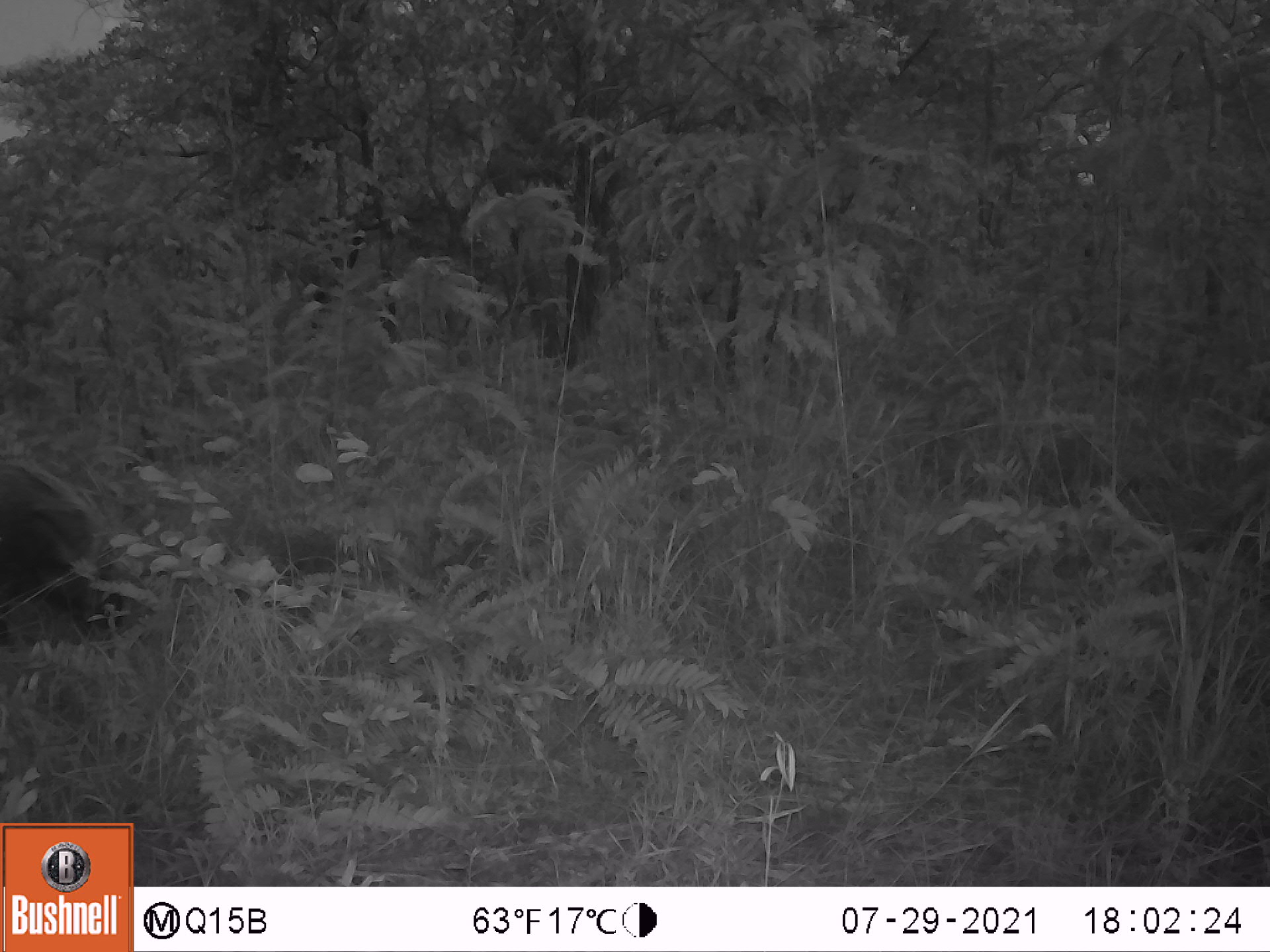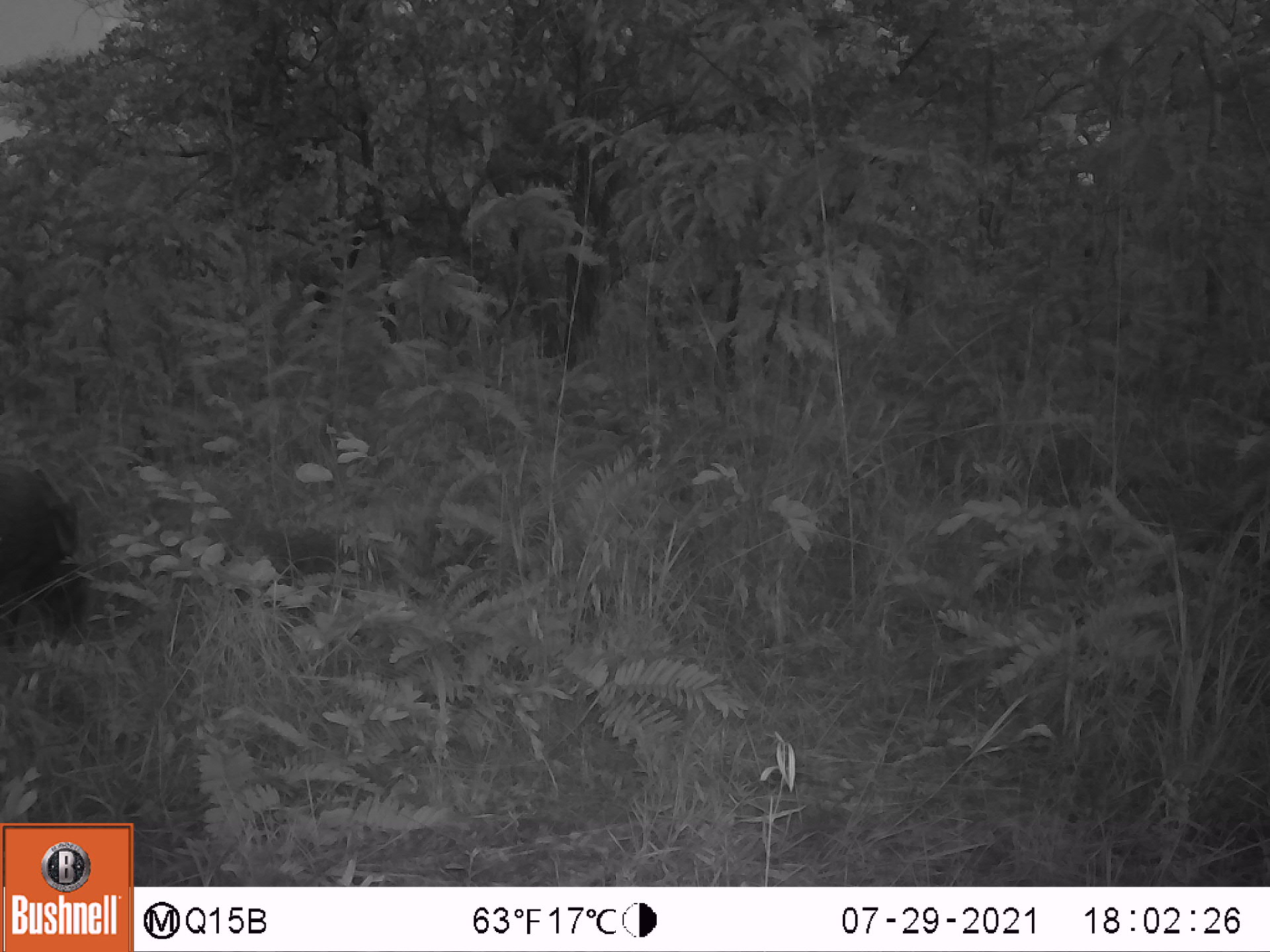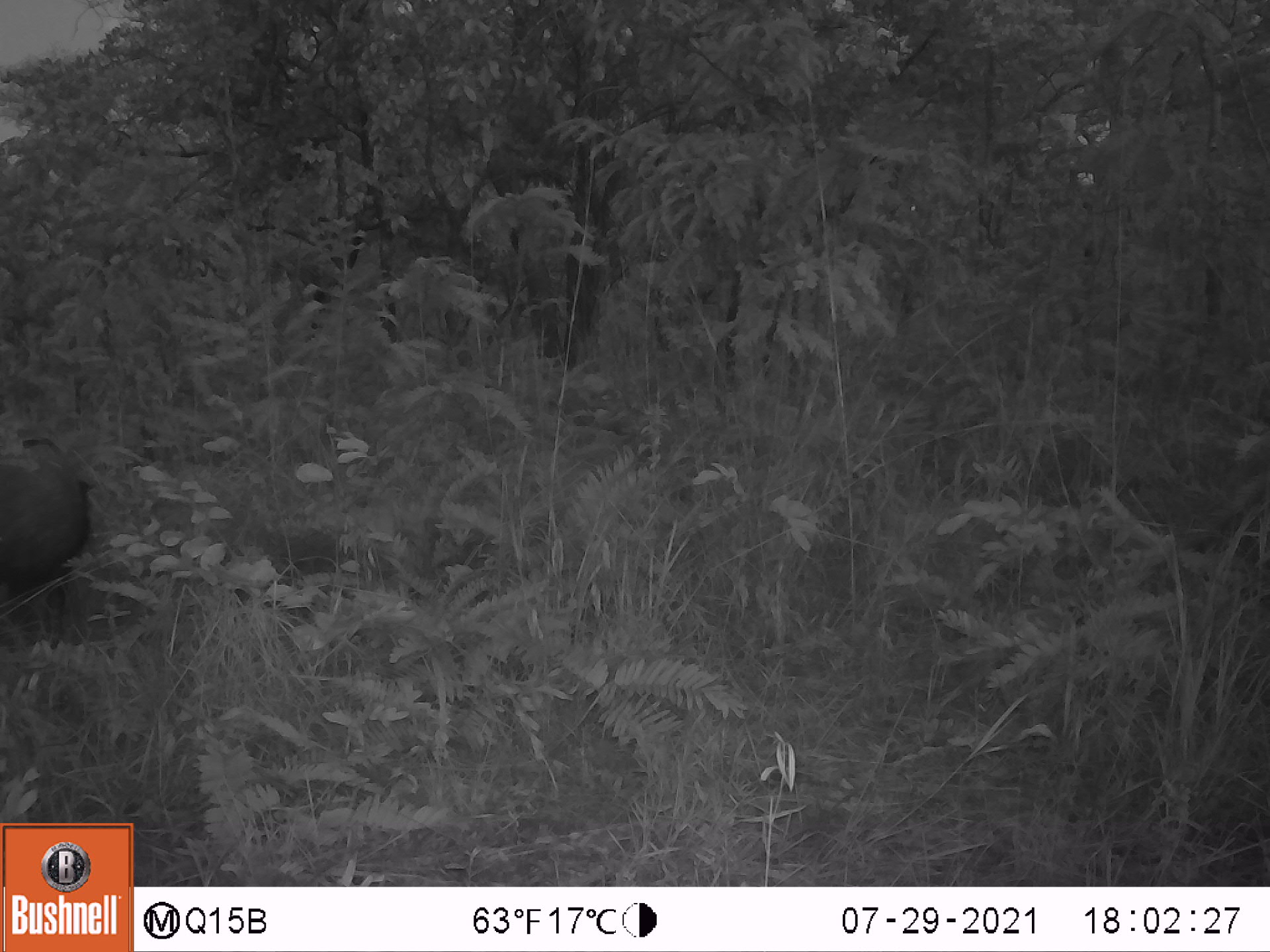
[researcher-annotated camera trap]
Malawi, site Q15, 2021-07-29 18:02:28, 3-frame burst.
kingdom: Animalia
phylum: Chordata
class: Mammalia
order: Artiodactyla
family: Suidae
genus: Potamochoerus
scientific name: Potamochoerus larvatus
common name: bushpig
Bushpig (Potamochoerus larvatus), count 1.